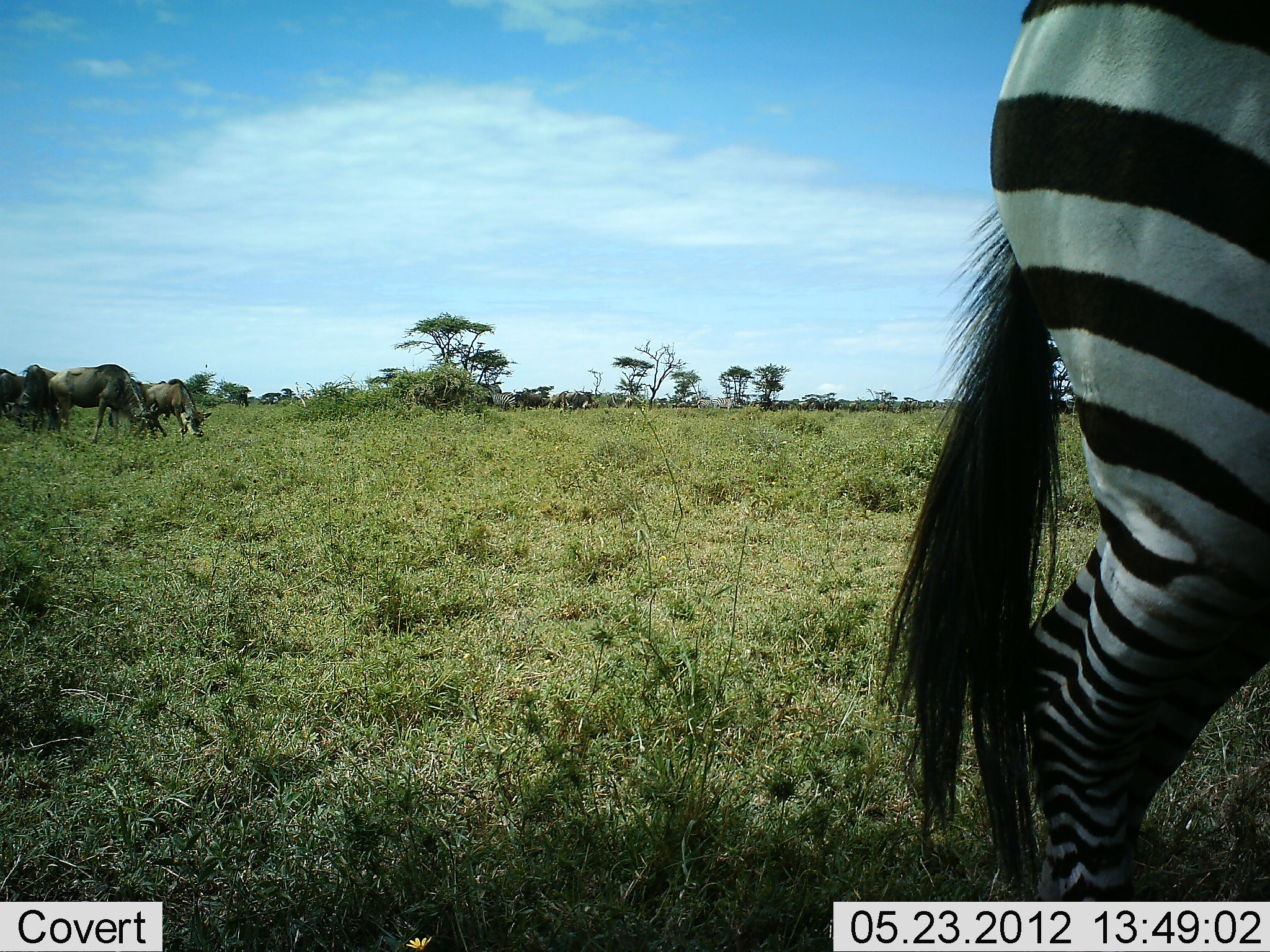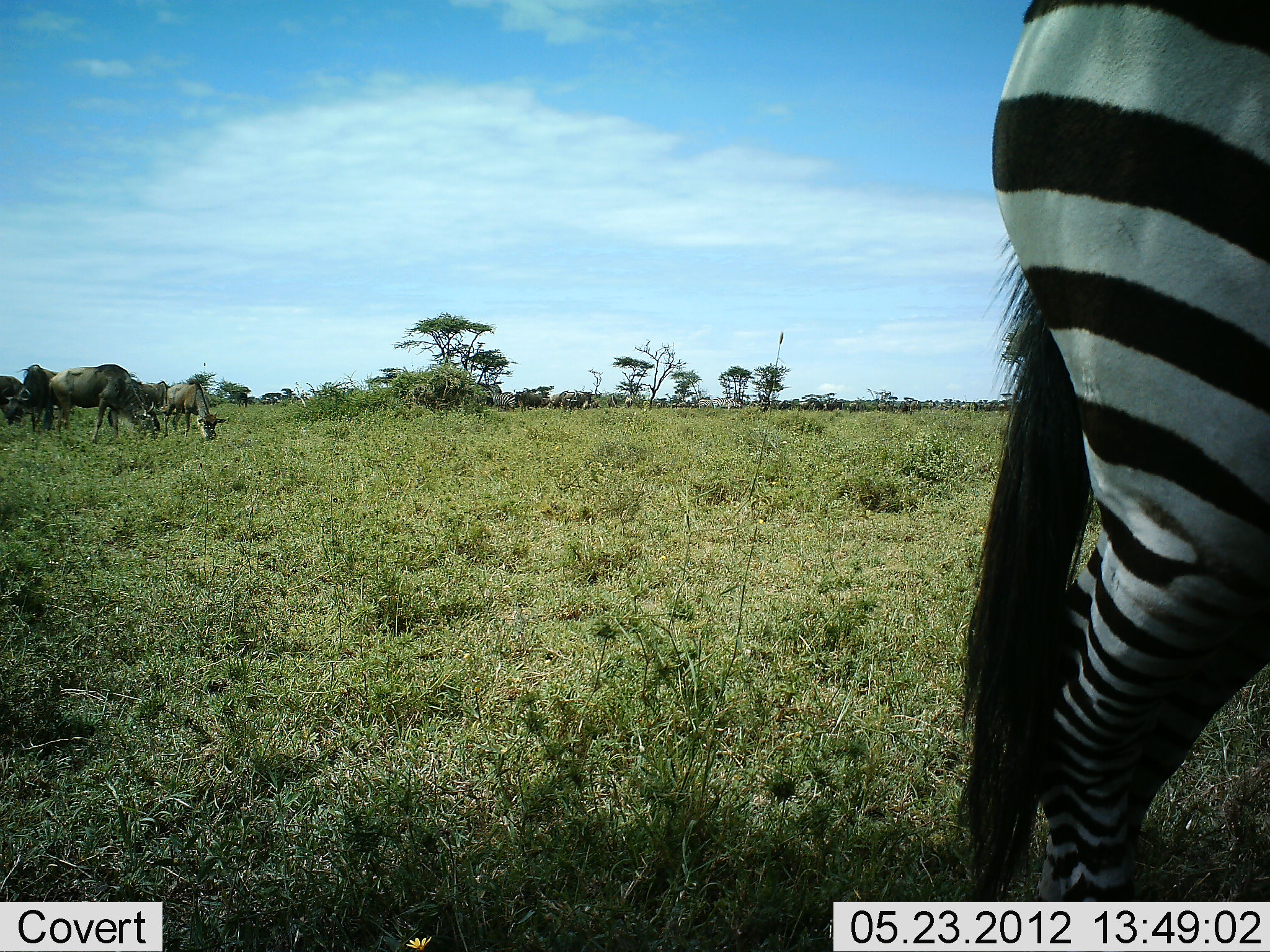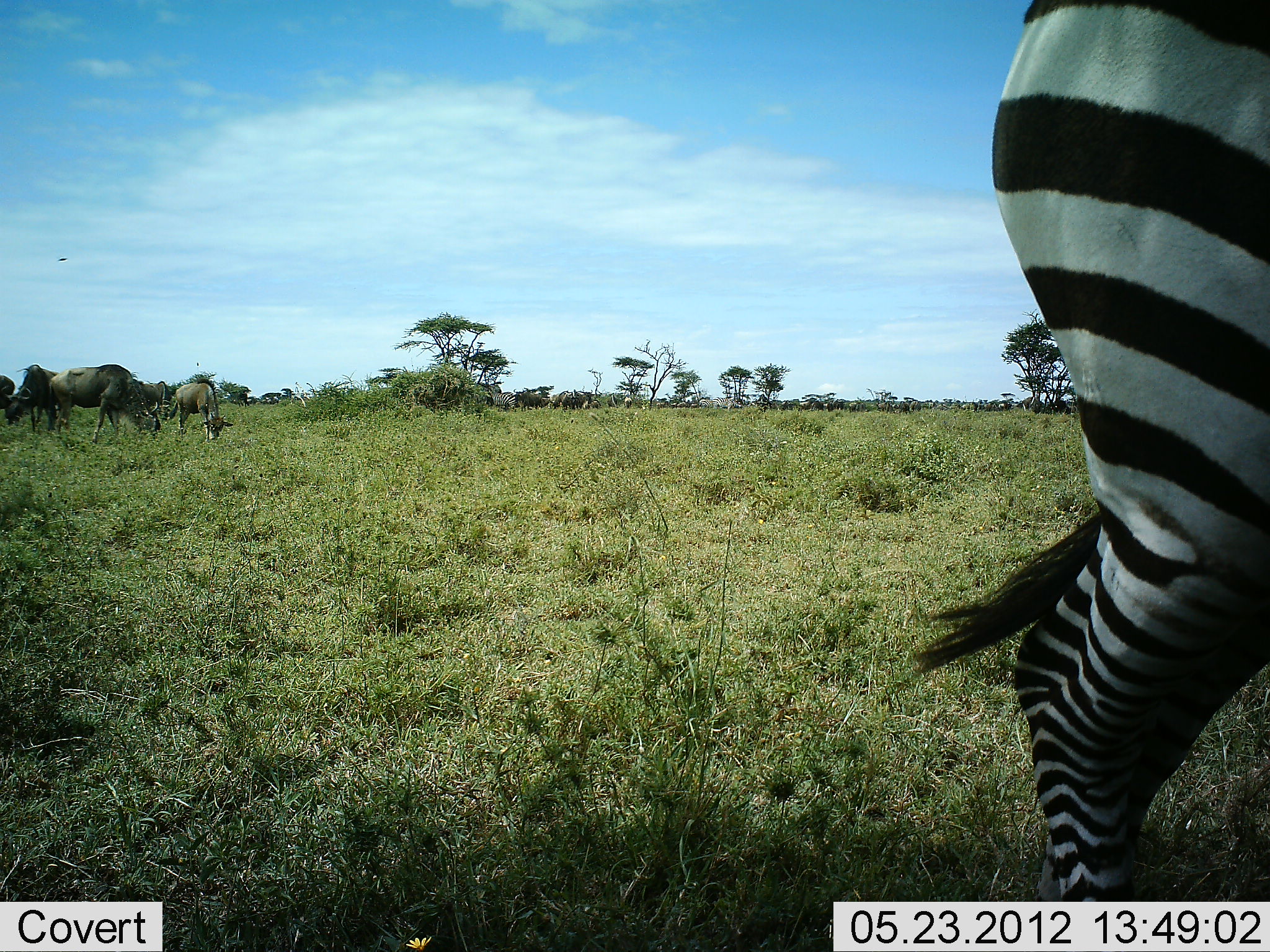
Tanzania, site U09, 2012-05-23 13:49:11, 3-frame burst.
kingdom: Animalia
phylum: Chordata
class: Mammalia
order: Artiodactyla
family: Bovidae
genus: Connochaetes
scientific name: Connochaetes taurinus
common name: blue wildebeest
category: wildebeest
Wildebeest (blue wildebeest) (Connochaetes taurinus), count 11-50. Behavior (volunteer vote fractions): standing 40%, resting 0%, moving 20%, interacting 0%. Young present (vote fraction): 20%. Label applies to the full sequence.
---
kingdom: Animalia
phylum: Chordata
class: Mammalia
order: Perissodactyla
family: Equidae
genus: Equus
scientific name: Equus quagga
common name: plains zebra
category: zebra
Zebra (plains zebra) (Equus quagga), count 1. Behavior (volunteer vote fractions): standing 83%, resting 0%, moving 8%, interacting 0%. Young present (vote fraction): 0%. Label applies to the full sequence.